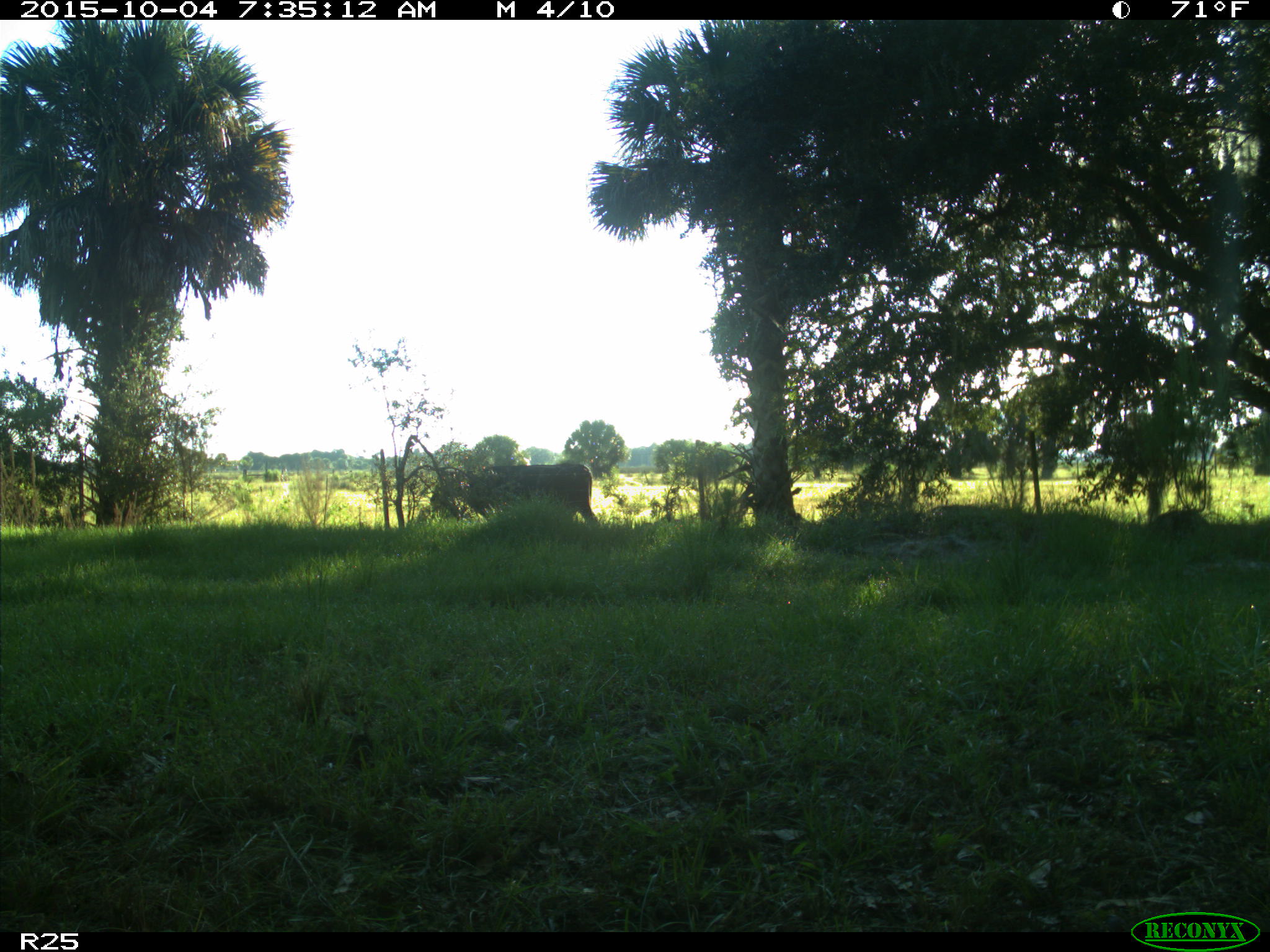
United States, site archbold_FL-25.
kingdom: Animalia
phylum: Chordata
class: Mammalia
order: Artiodactyla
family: Bovidae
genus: Bos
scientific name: Bos taurus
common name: domestic cow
Bos taurus (domestic cow).